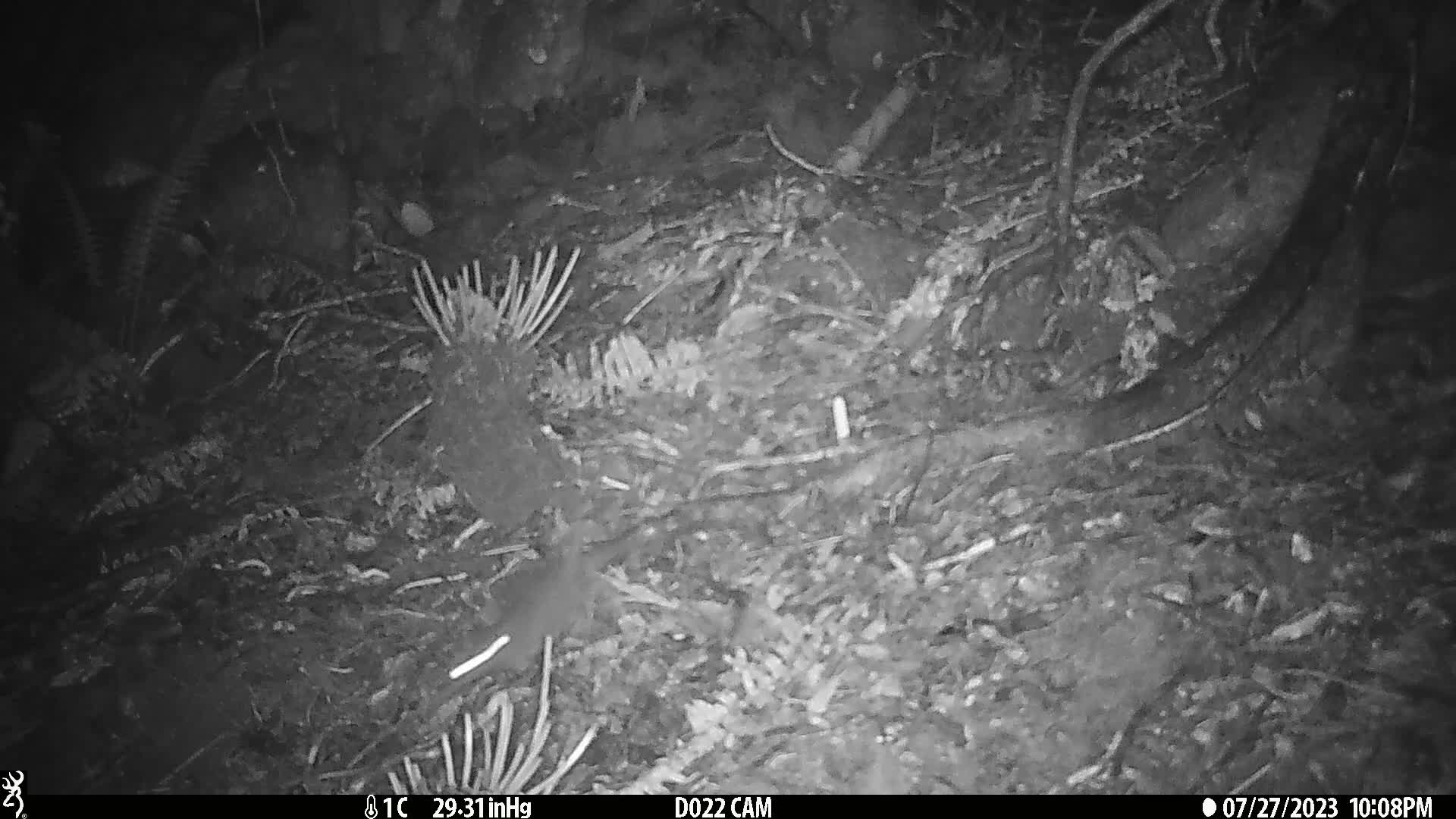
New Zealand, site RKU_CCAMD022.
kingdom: Animalia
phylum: Chordata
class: Mammalia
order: Rodentia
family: Muridae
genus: Rattus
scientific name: Rattus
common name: rat